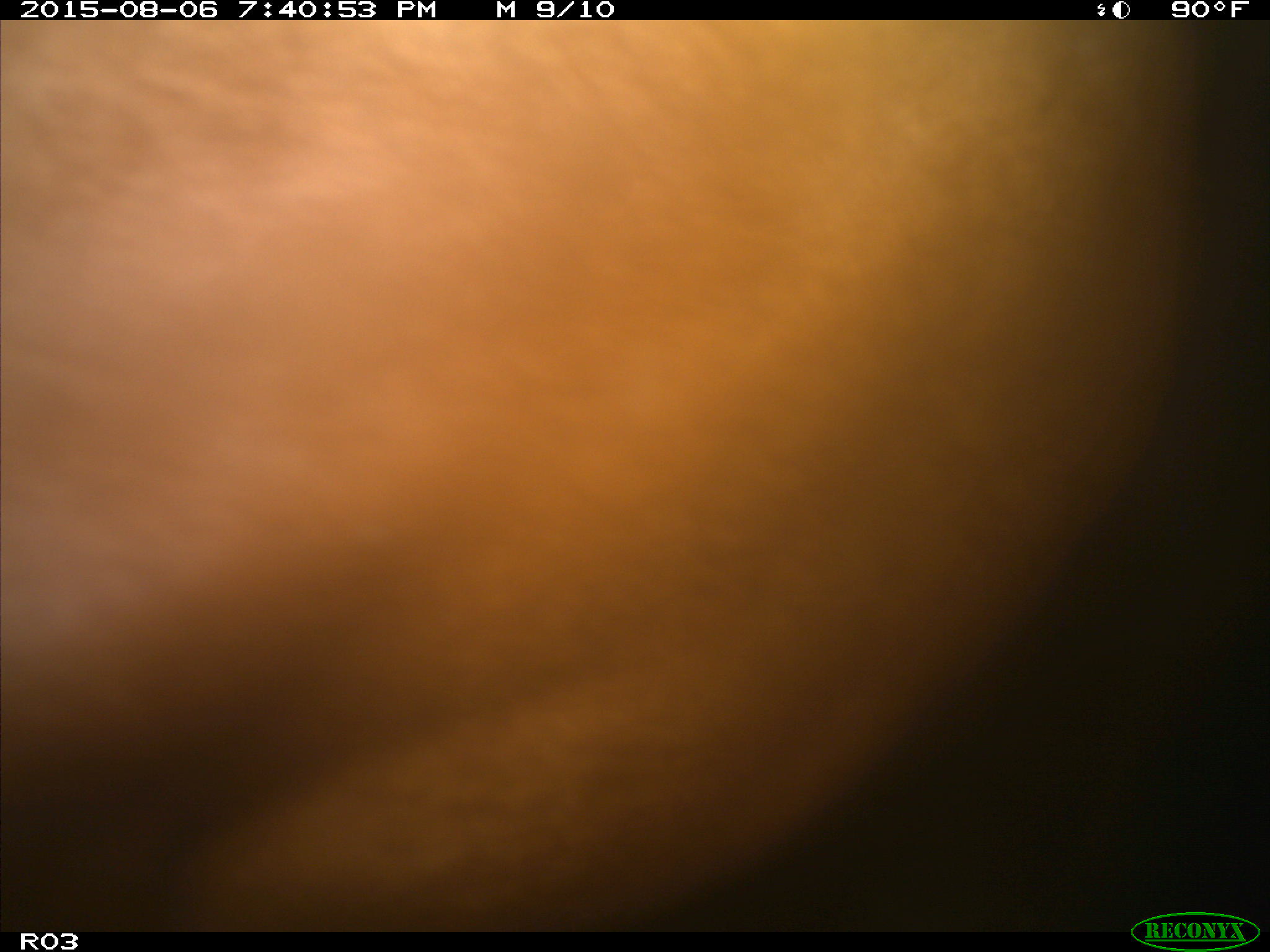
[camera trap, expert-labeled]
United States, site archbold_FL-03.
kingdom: Animalia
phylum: Chordata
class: Mammalia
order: Artiodactyla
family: Bovidae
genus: Bos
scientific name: Bos taurus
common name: domestic cow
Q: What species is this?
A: Bos taurus (domestic cow).